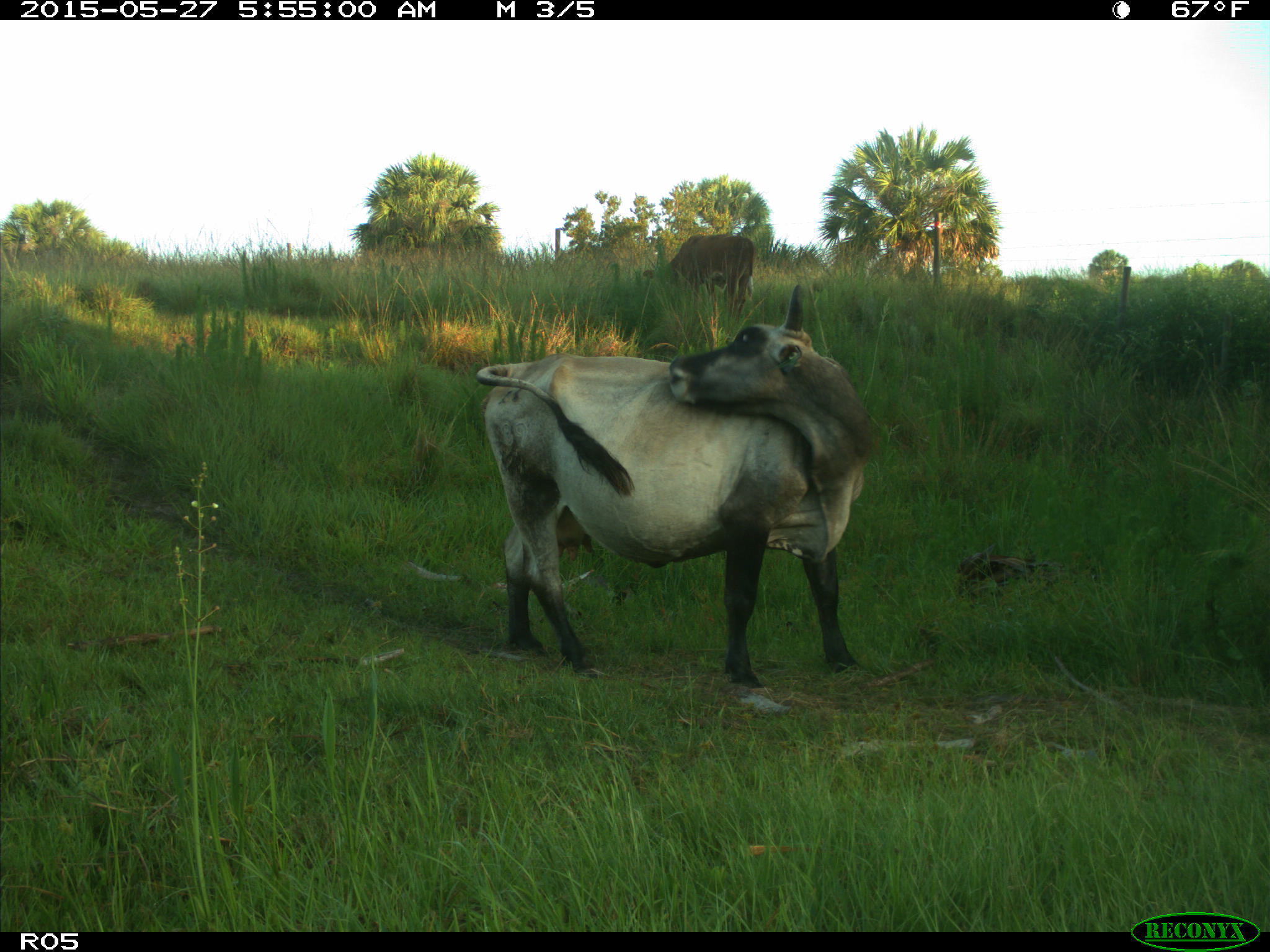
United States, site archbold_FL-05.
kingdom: Animalia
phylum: Chordata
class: Mammalia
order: Artiodactyla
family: Bovidae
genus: Bos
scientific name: Bos taurus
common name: domestic cow